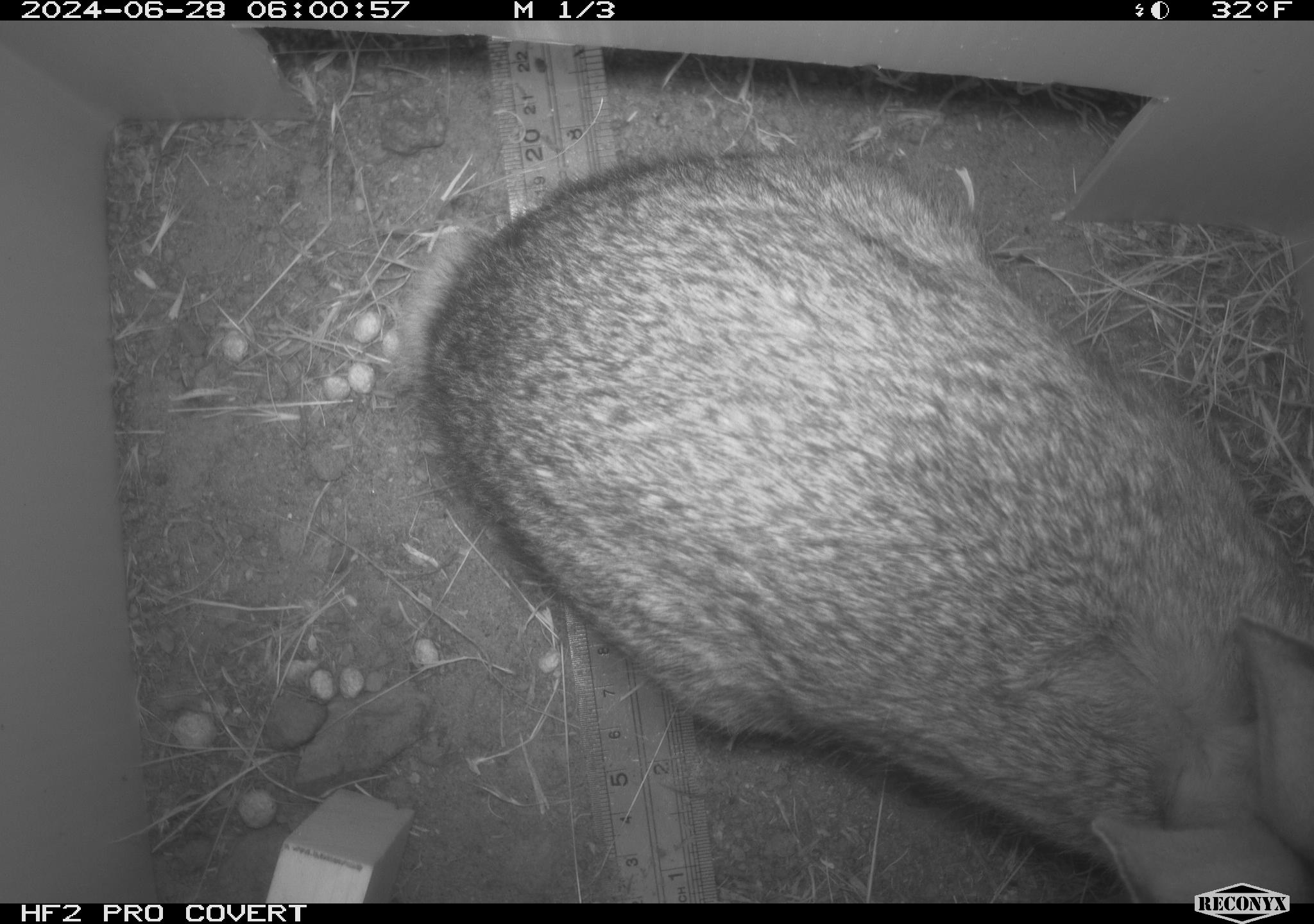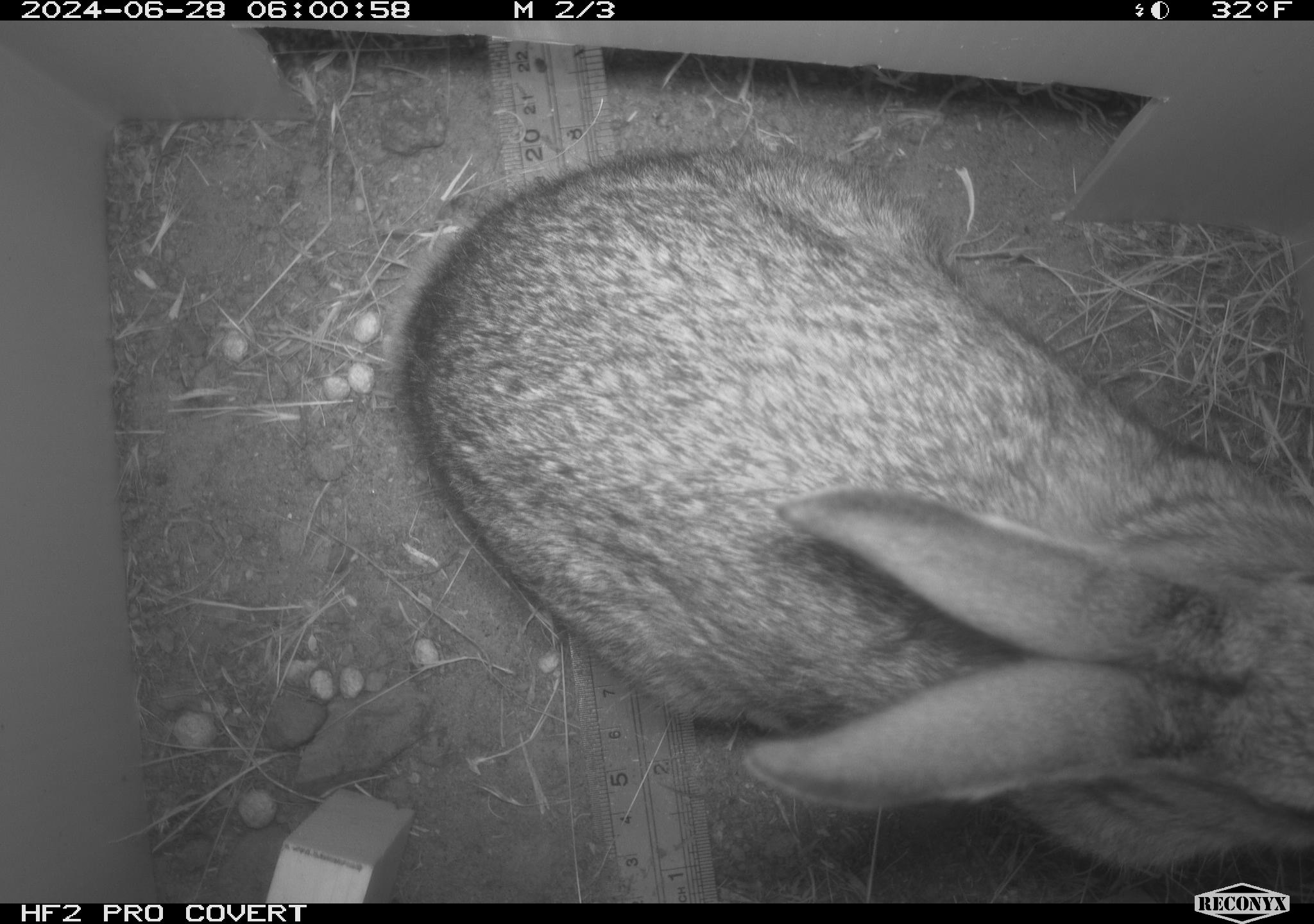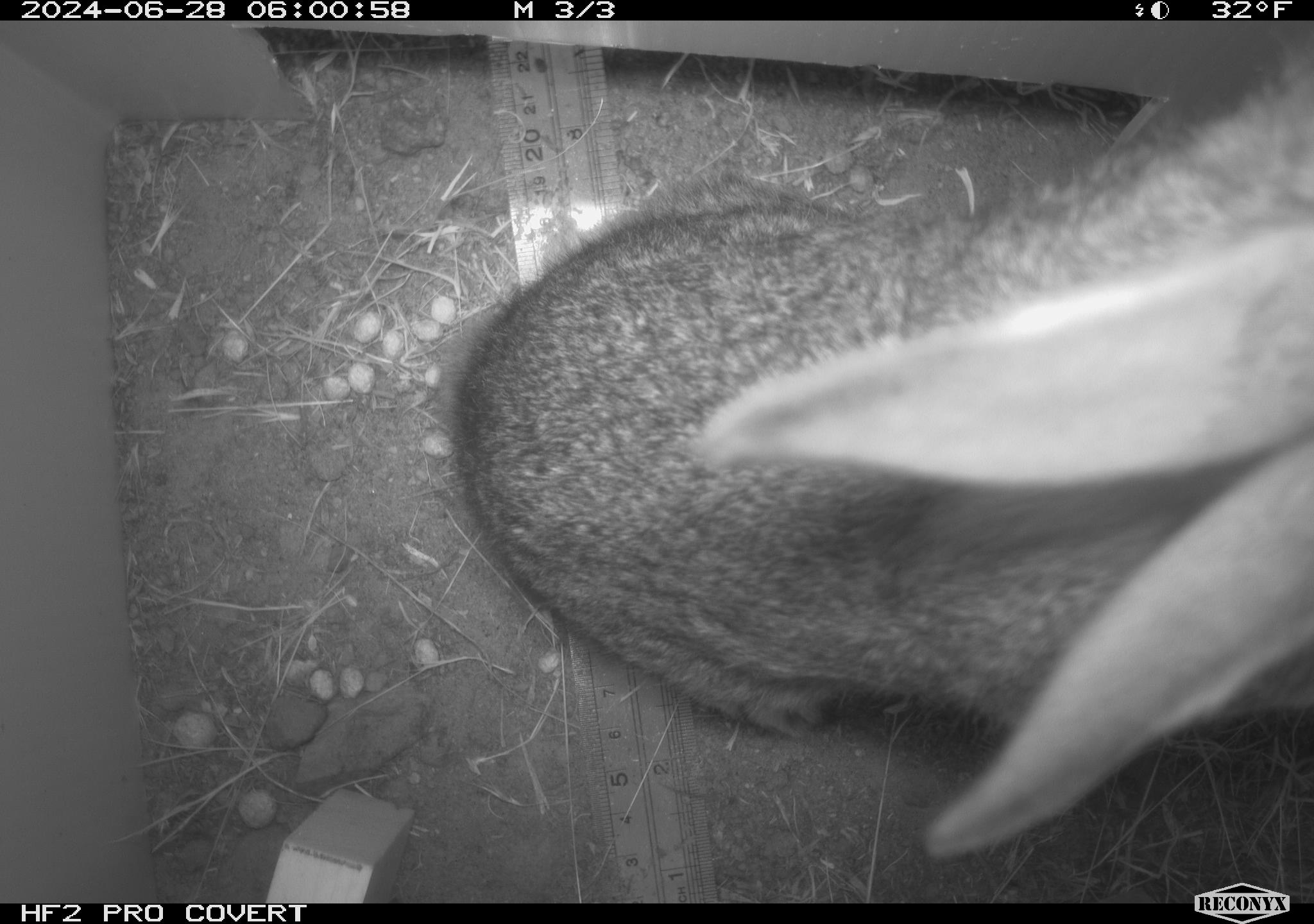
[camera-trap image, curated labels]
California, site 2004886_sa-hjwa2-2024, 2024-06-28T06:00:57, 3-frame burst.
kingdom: Animalia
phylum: Chordata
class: Mammalia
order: Lagomorpha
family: Leporidae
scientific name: Leporidae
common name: rabbit or hare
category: rabbit and hare family